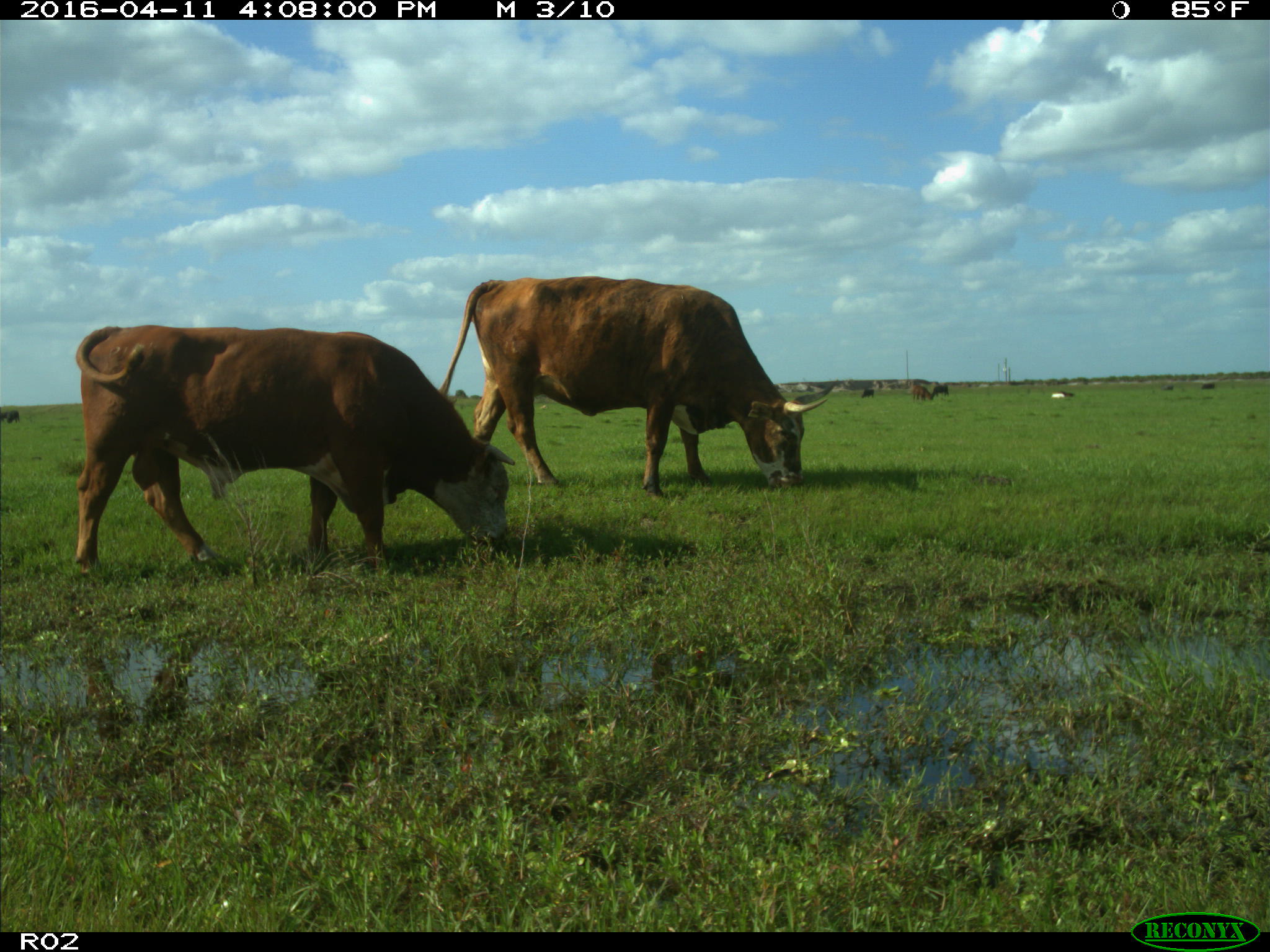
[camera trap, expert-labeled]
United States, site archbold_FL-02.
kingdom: Animalia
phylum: Chordata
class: Mammalia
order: Artiodactyla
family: Bovidae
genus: Bos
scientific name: Bos taurus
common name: domestic cow